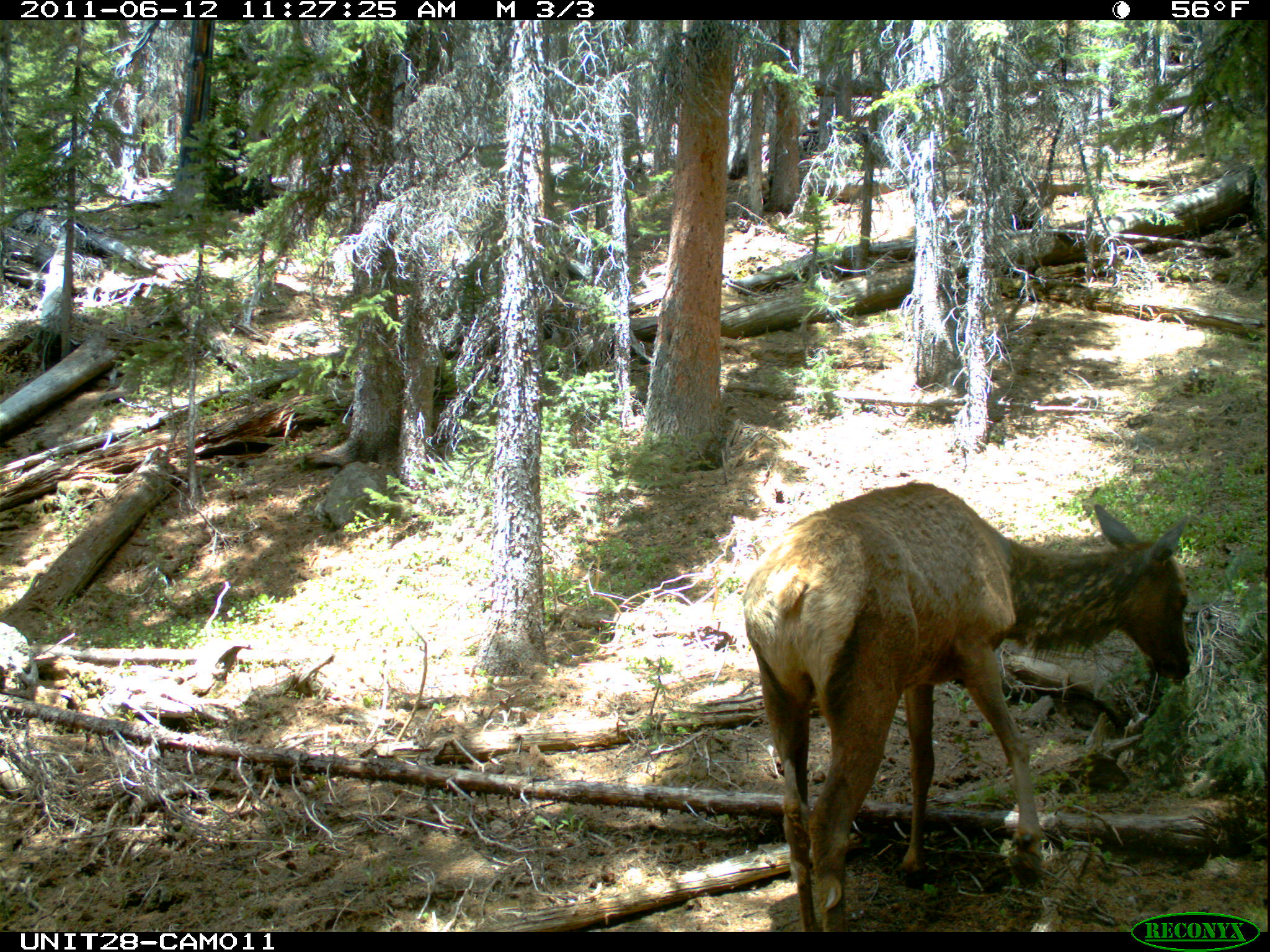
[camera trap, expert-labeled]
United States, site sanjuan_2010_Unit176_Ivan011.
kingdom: Animalia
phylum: Chordata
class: Mammalia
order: Artiodactyla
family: Cervidae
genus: Cervus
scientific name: Cervus elaphus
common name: red deer